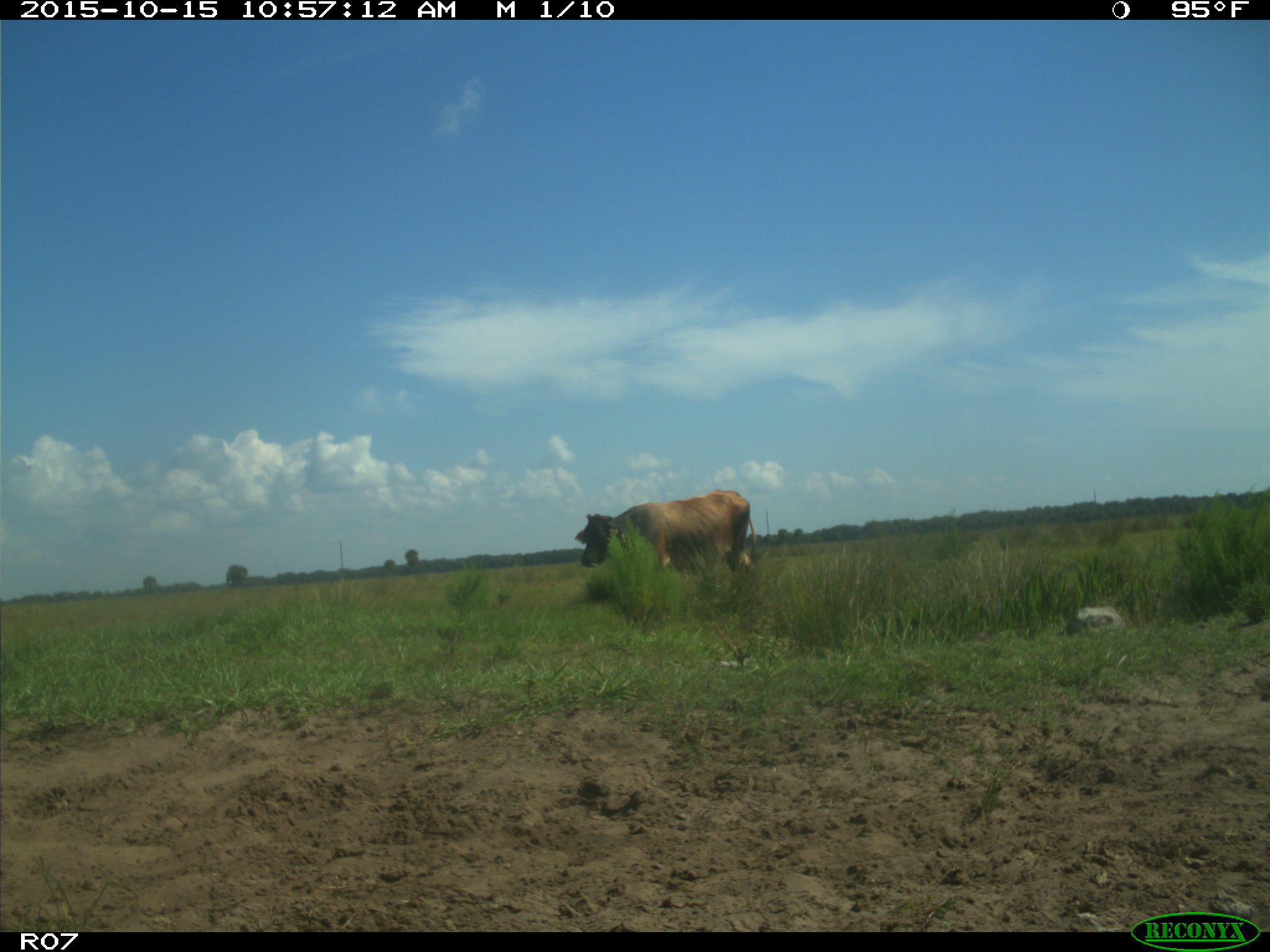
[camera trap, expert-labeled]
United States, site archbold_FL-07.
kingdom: Animalia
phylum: Chordata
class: Mammalia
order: Artiodactyla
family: Bovidae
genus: Bos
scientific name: Bos taurus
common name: domestic cow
Bos taurus (domestic cow).